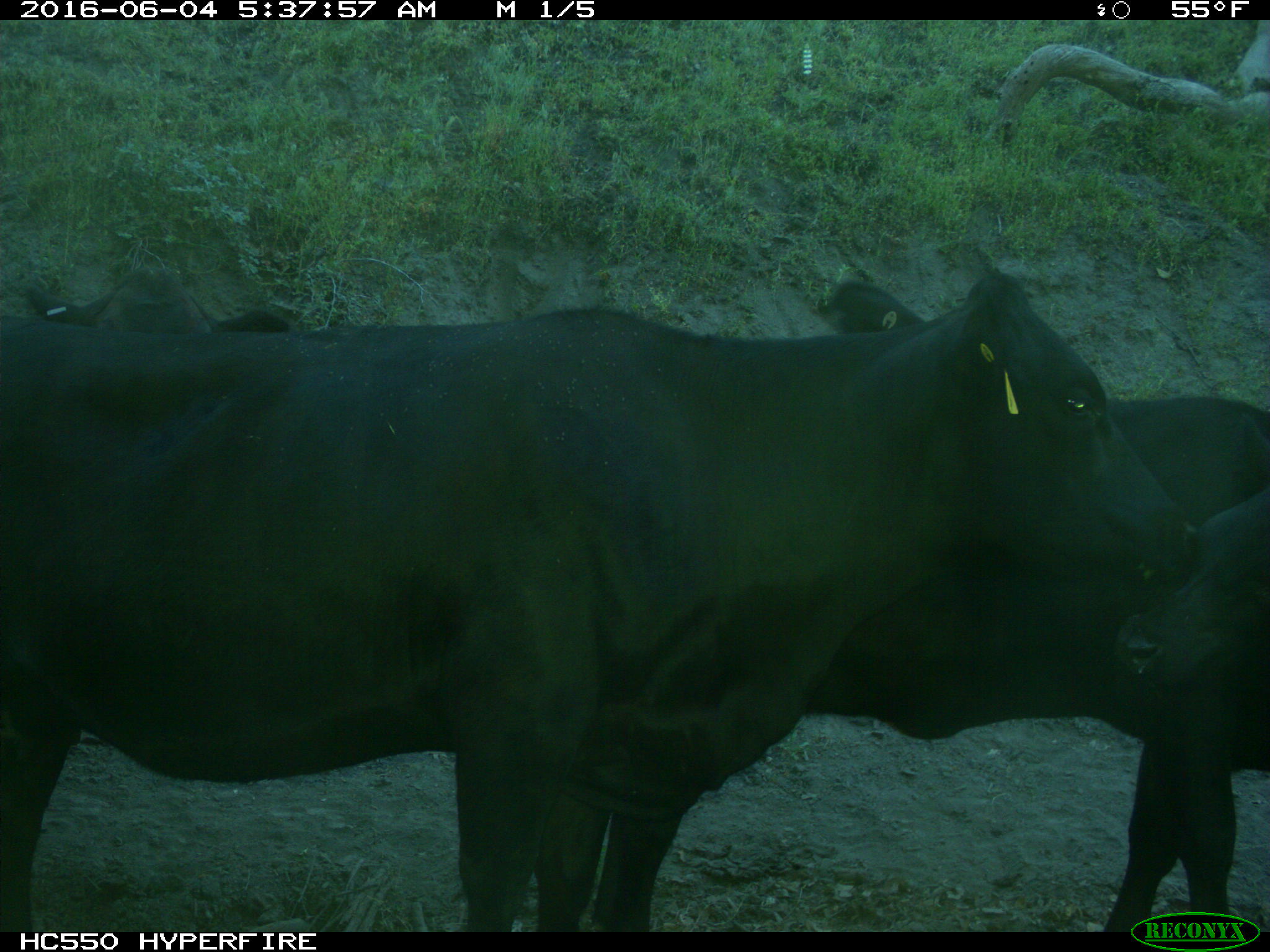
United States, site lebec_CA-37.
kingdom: Animalia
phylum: Chordata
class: Mammalia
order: Artiodactyla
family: Bovidae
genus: Bos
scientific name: Bos taurus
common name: domestic cow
Bos taurus (domestic cow).